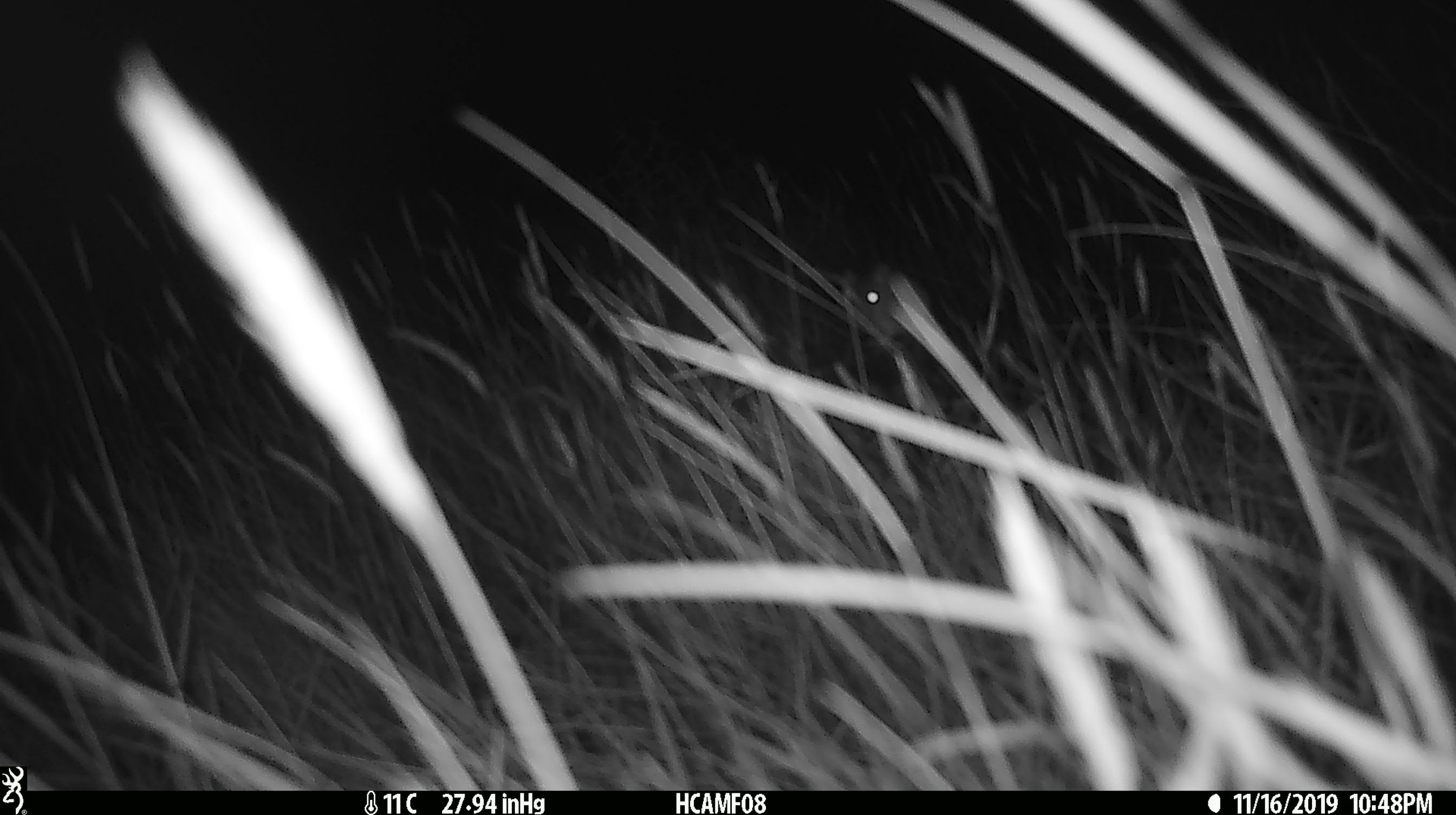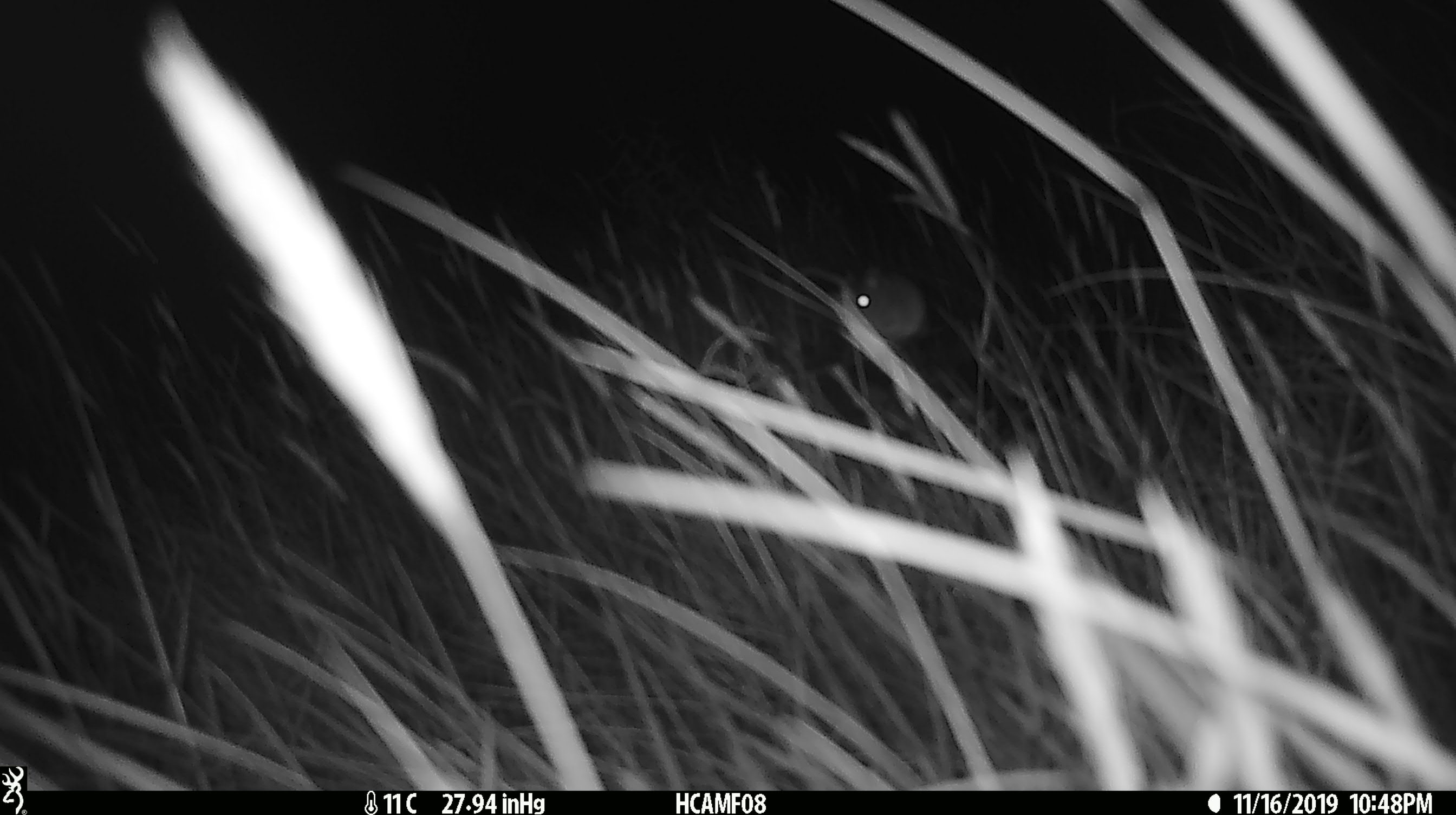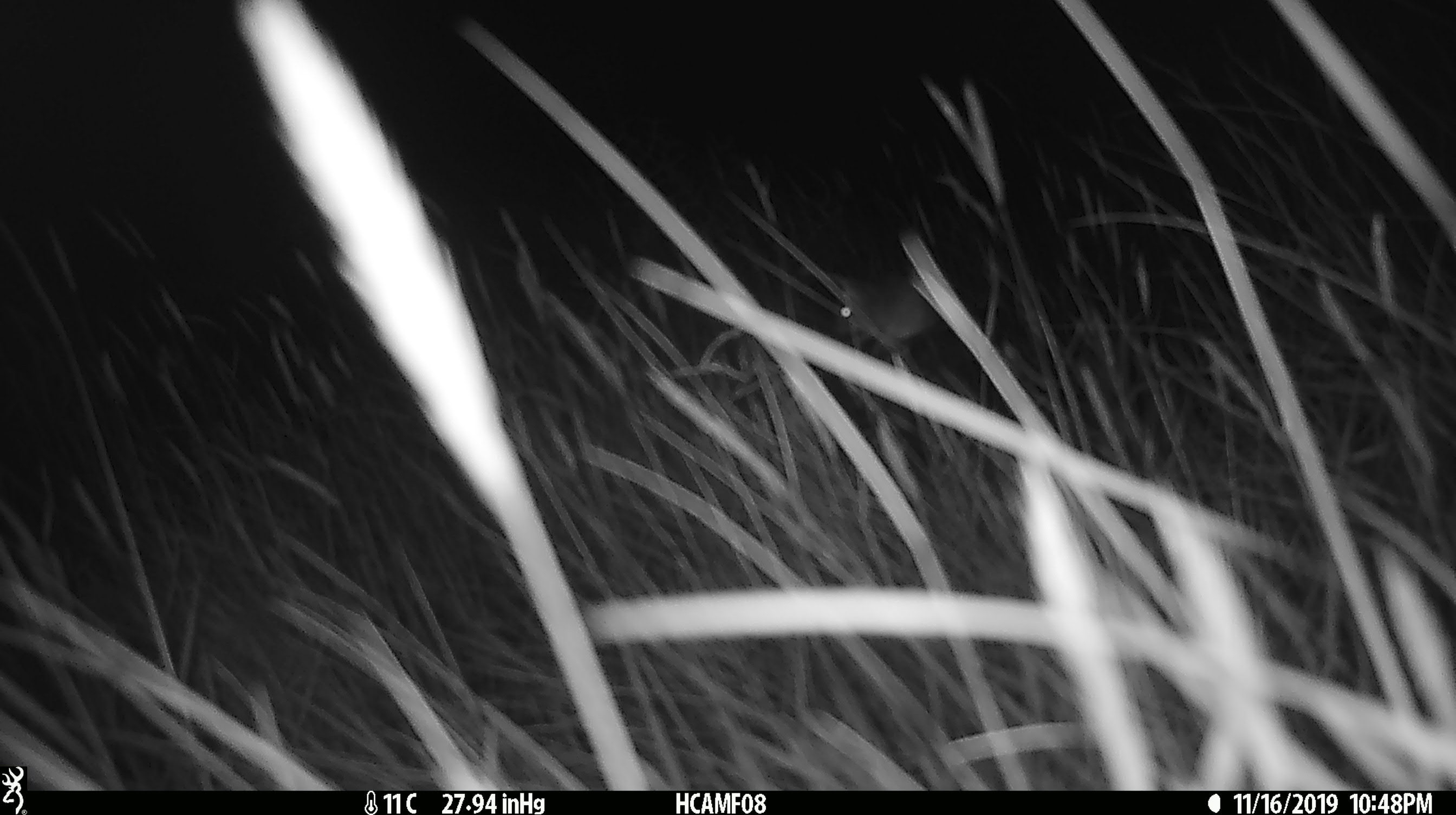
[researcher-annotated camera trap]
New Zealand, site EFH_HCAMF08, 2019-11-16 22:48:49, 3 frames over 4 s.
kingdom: Animalia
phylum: Chordata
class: Mammalia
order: Rodentia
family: Muridae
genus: Mus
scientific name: Mus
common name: mouse